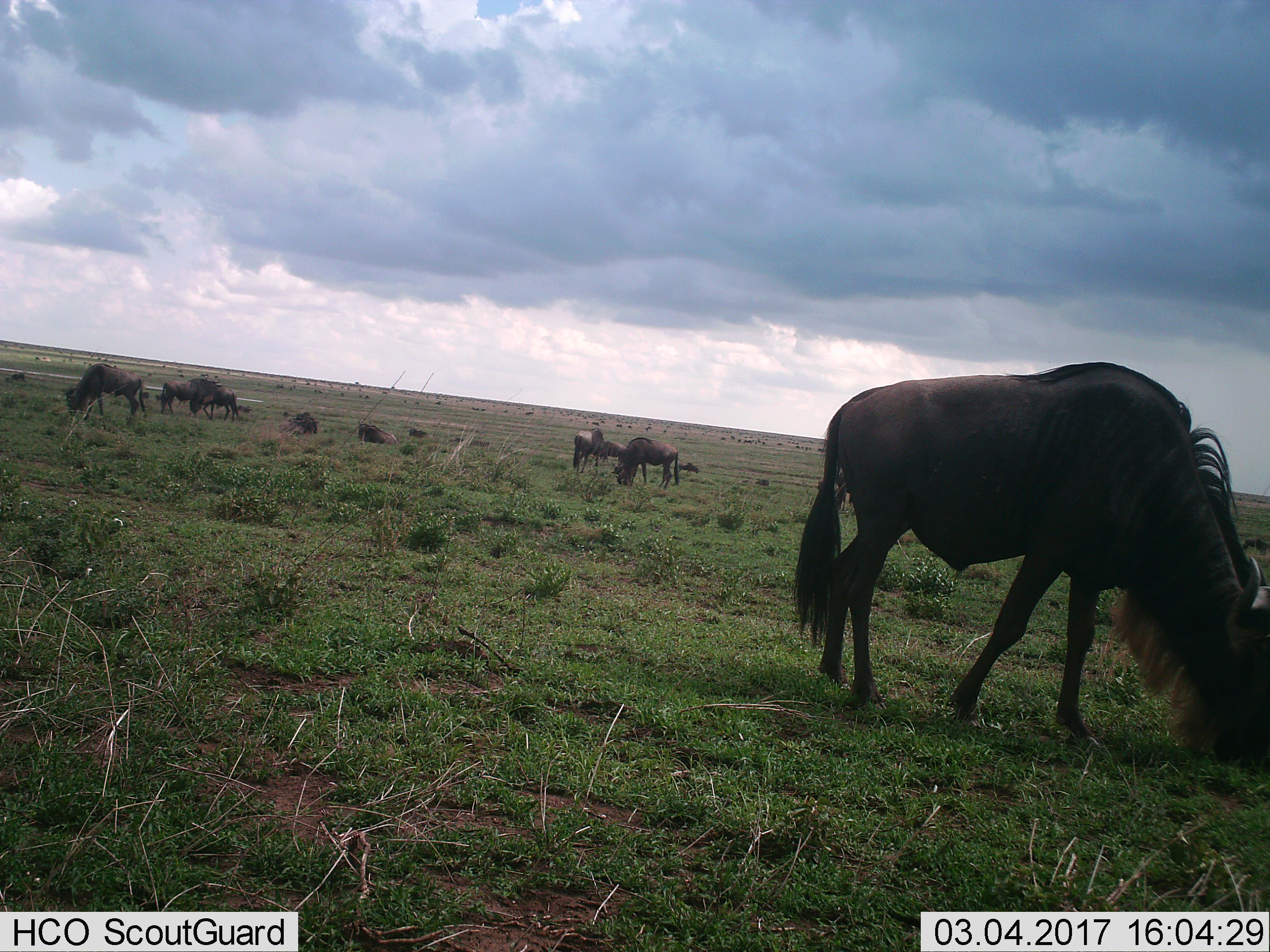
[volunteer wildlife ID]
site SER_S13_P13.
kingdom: Animalia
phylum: Chordata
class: Mammalia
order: Artiodactyla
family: Bovidae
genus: Connochaetes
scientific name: Connochaetes taurinus taurinus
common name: blue wildebeest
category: wildebeestblue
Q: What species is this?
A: Wildebeestblue (blue wildebeest) (Connochaetes taurinus taurinus).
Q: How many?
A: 11-50.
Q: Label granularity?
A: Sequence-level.